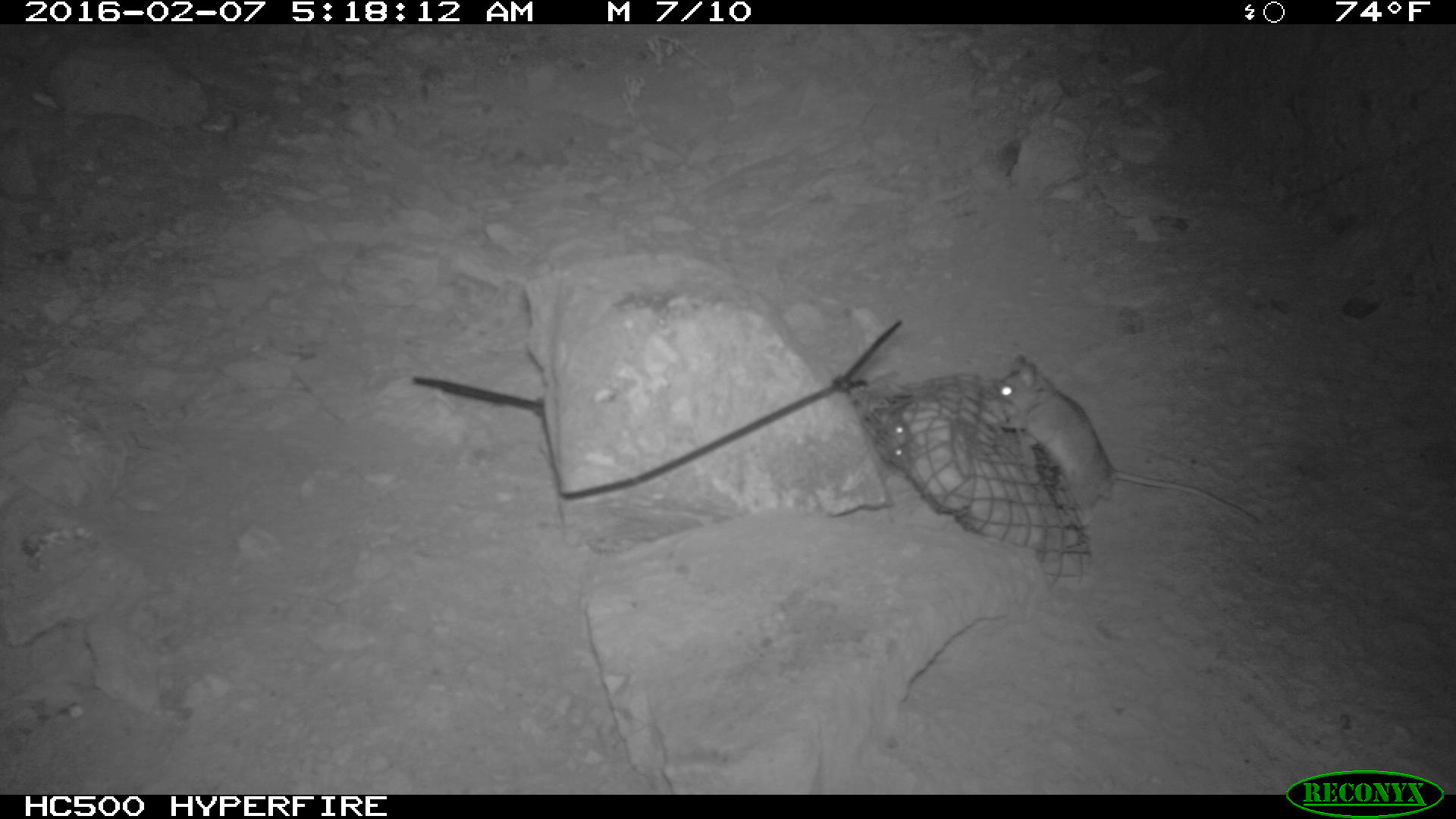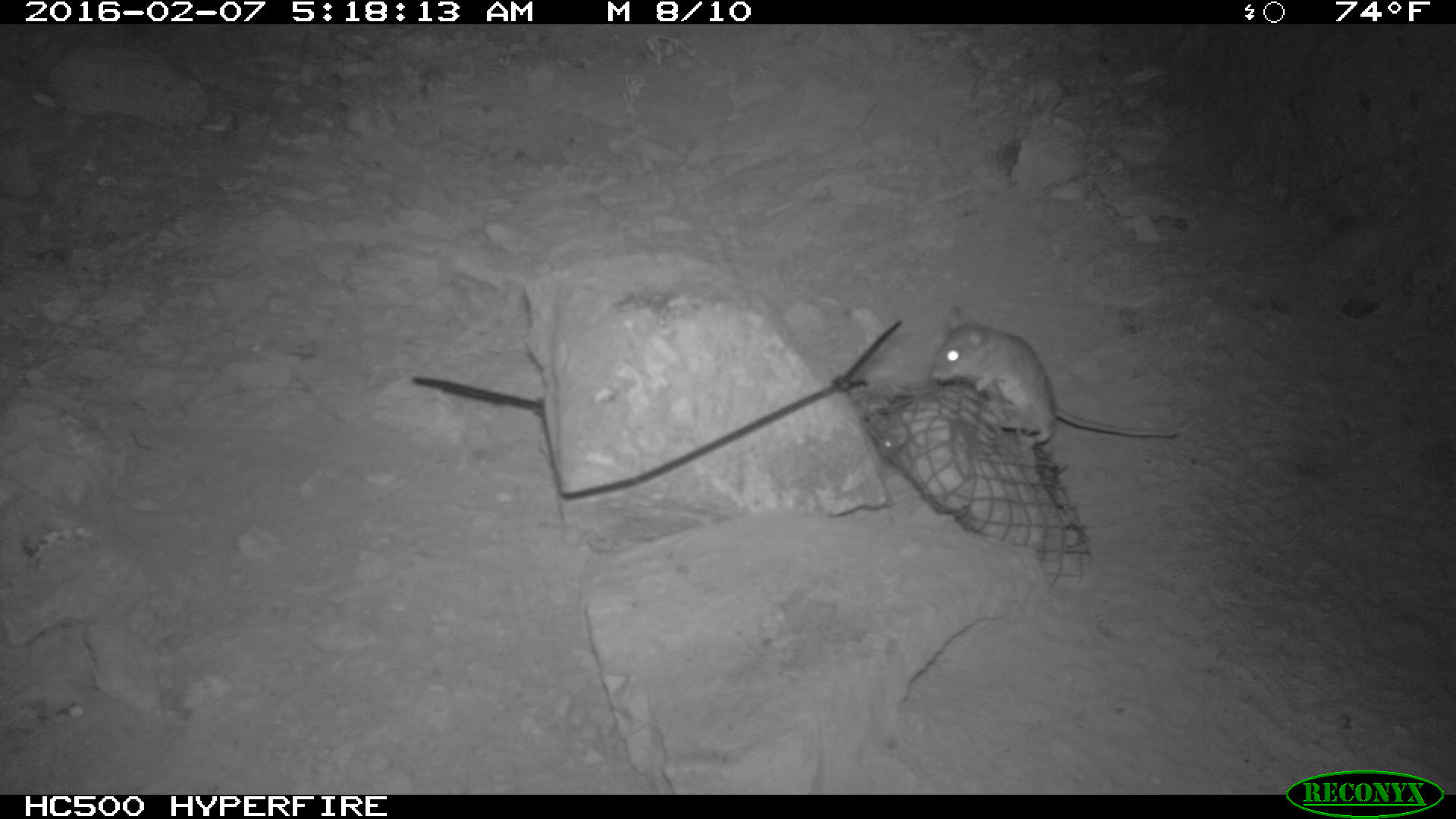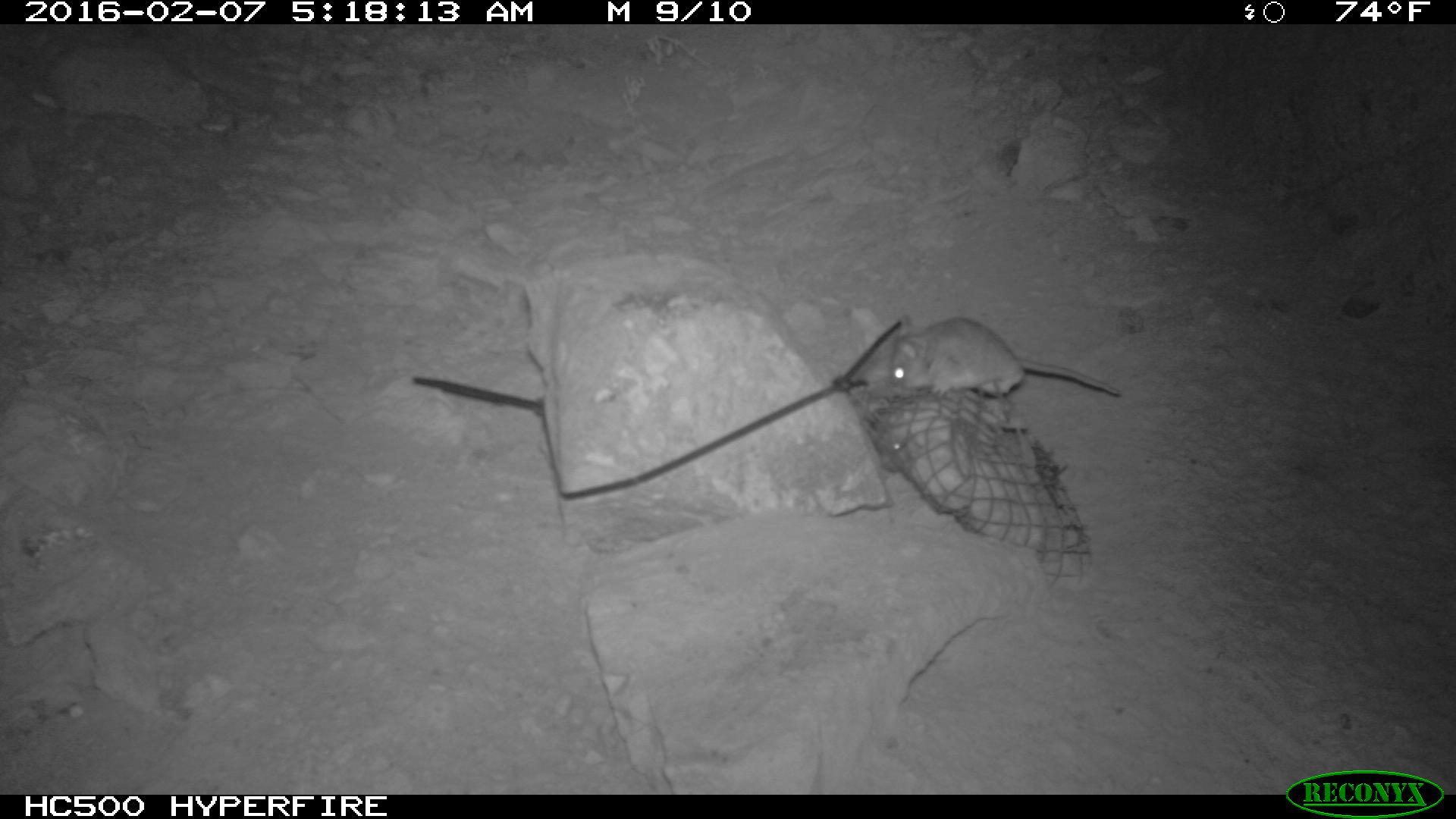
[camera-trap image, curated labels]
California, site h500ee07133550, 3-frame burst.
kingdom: Animalia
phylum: Chordata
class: Mammalia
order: Rodentia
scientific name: Rodentia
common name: rodent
Rodent (Rodentia).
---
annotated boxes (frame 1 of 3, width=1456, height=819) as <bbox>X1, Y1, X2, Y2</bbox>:
rodent: <bbox>995, 355, 1259, 523</bbox>; <bbox>877, 419, 912, 467</bbox>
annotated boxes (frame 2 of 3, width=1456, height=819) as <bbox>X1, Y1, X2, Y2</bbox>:
rodent: <bbox>931, 303, 1178, 443</bbox>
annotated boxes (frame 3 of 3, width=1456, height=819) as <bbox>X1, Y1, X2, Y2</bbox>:
rodent: <bbox>886, 314, 1123, 400</bbox>; <bbox>874, 427, 915, 466</bbox>